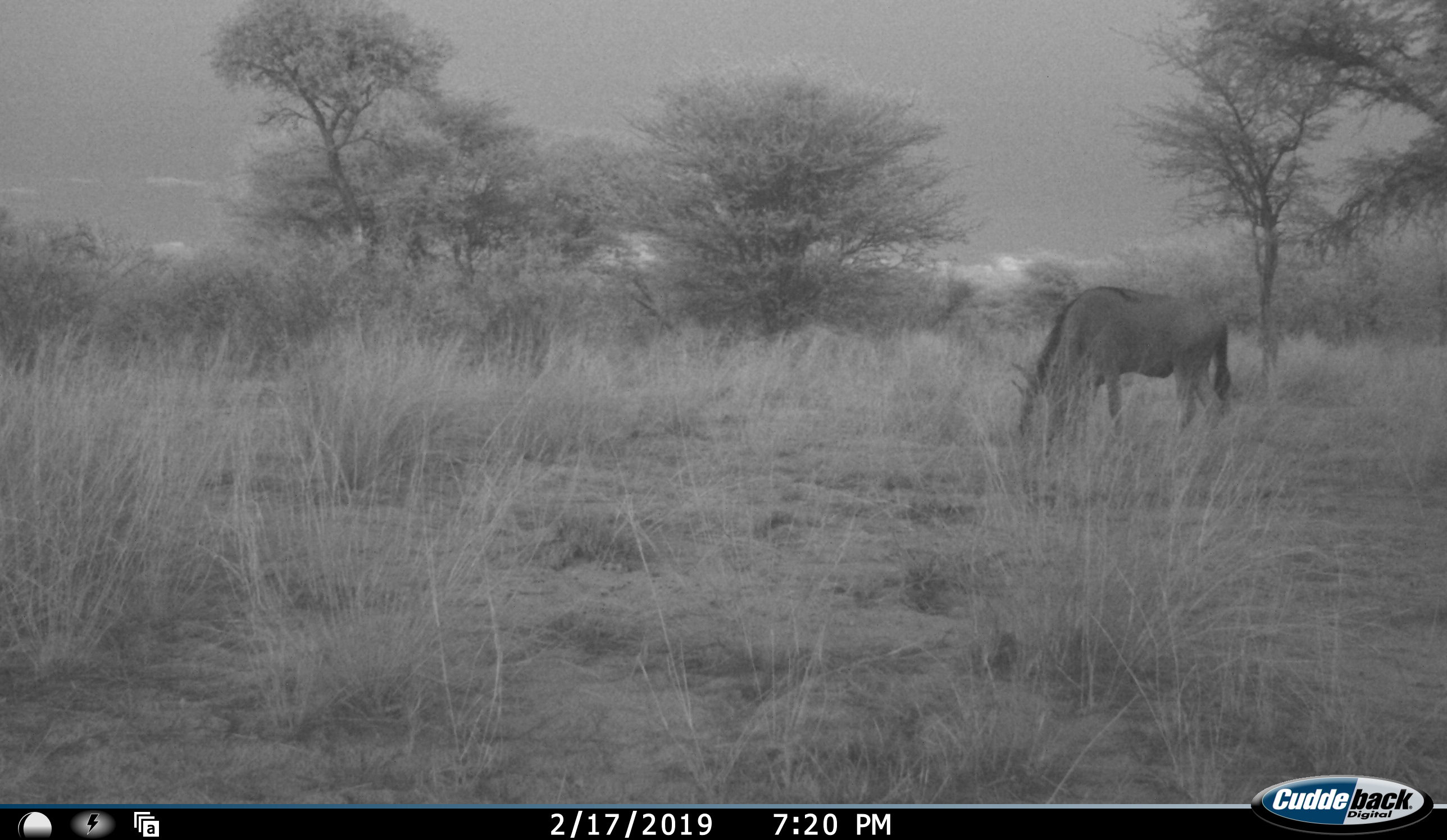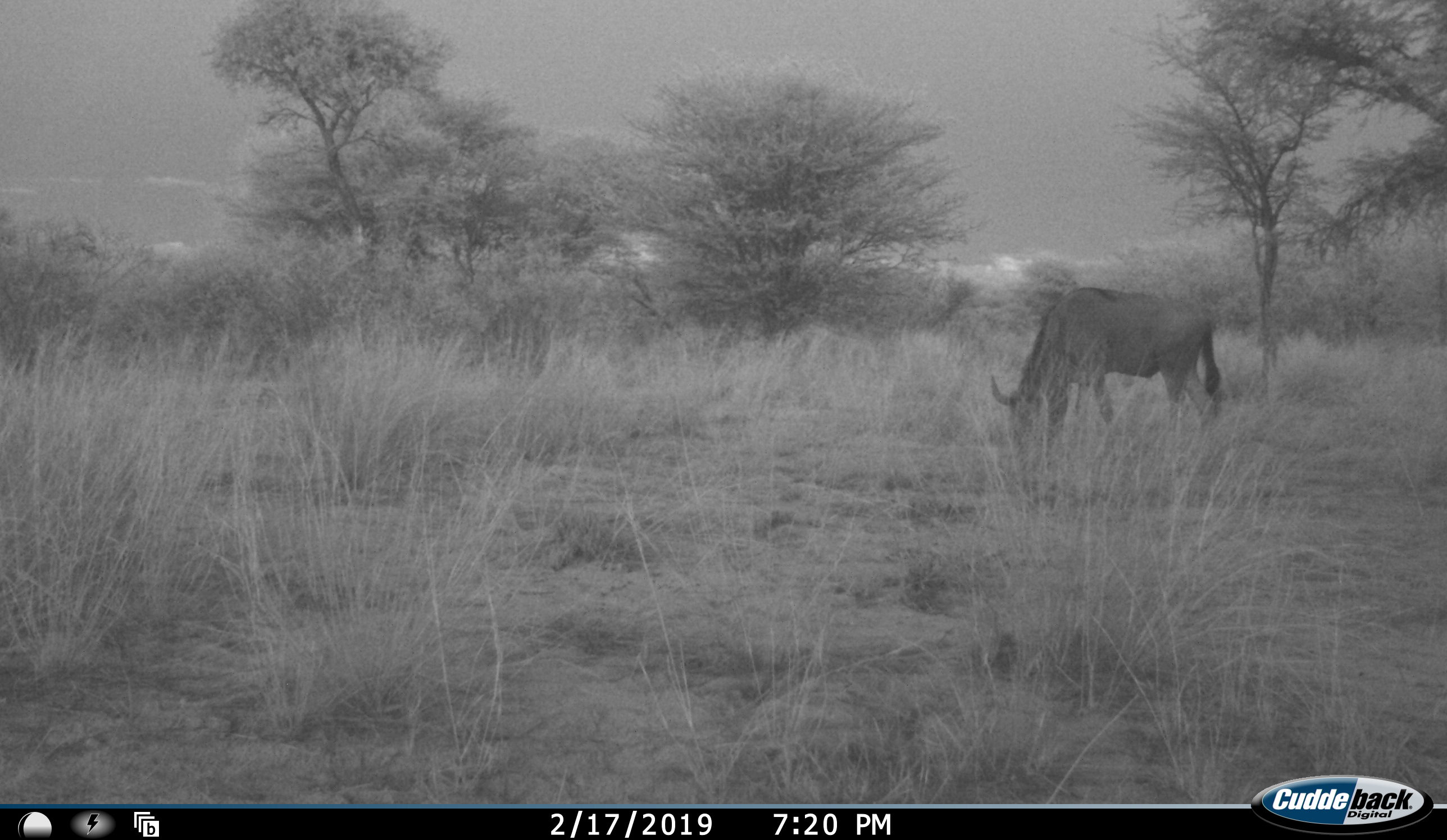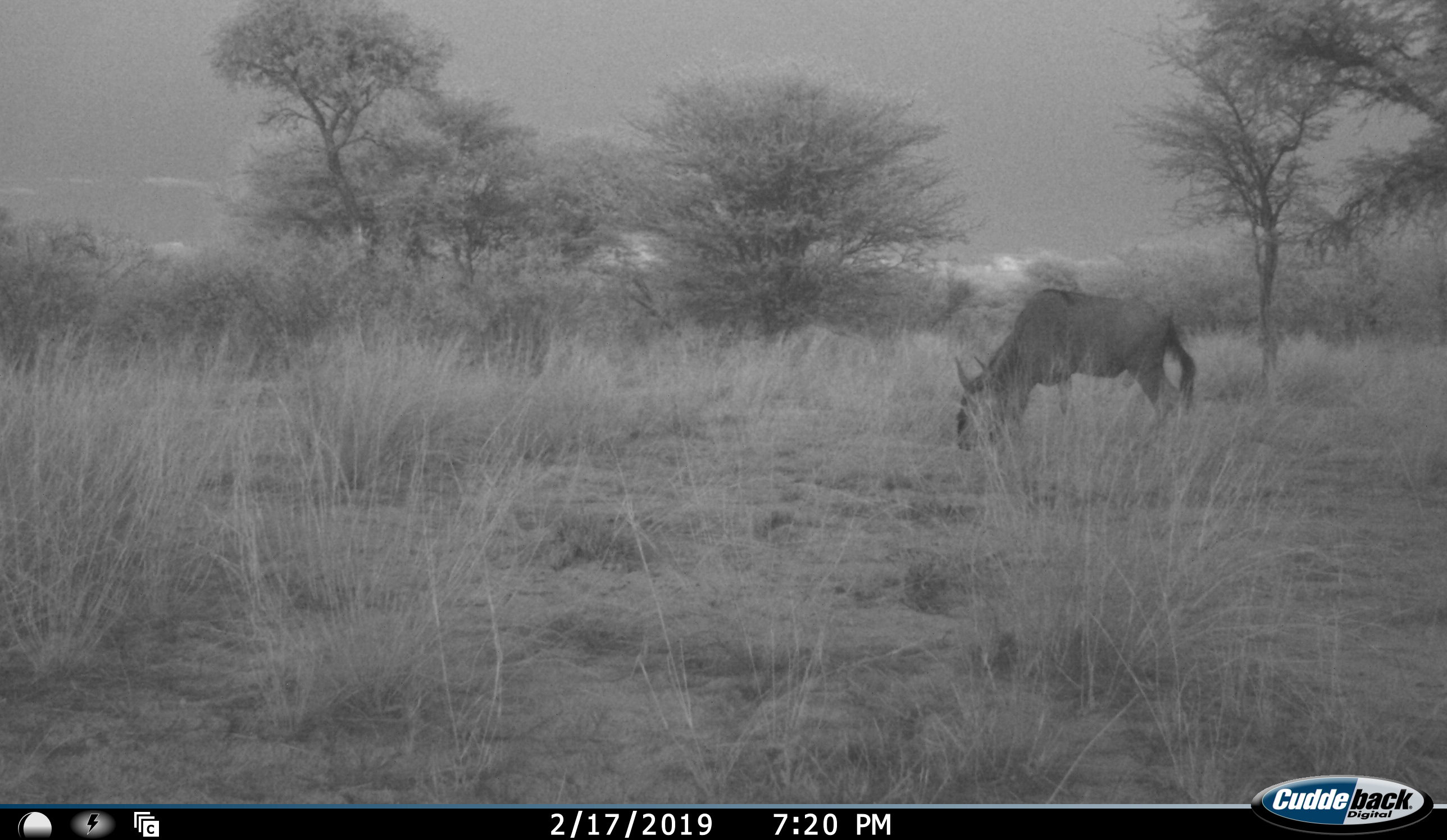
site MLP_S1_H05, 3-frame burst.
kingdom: Animalia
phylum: Chordata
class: Mammalia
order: Artiodactyla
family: Bovidae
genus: Connochaetes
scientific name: Connochaetes taurinus taurinus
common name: blue wildebeest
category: wildebeestblue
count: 1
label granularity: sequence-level